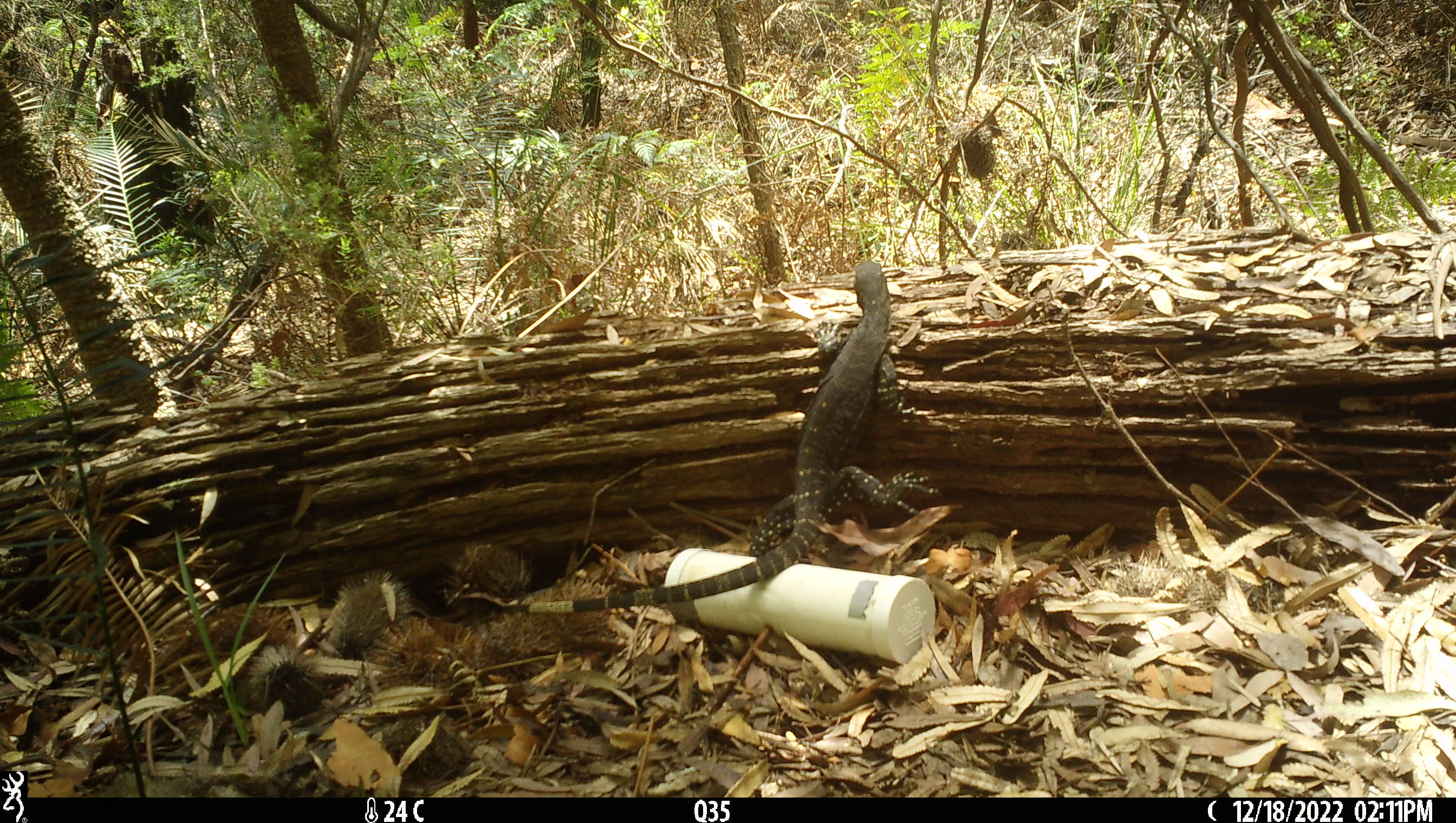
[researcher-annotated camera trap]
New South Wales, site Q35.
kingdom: Animalia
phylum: Chordata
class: Reptilia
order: Squamata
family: Varanidae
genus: Varanus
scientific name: Varanus varius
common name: lace monitor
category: goanna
Goanna (lace monitor) (Varanus varius).